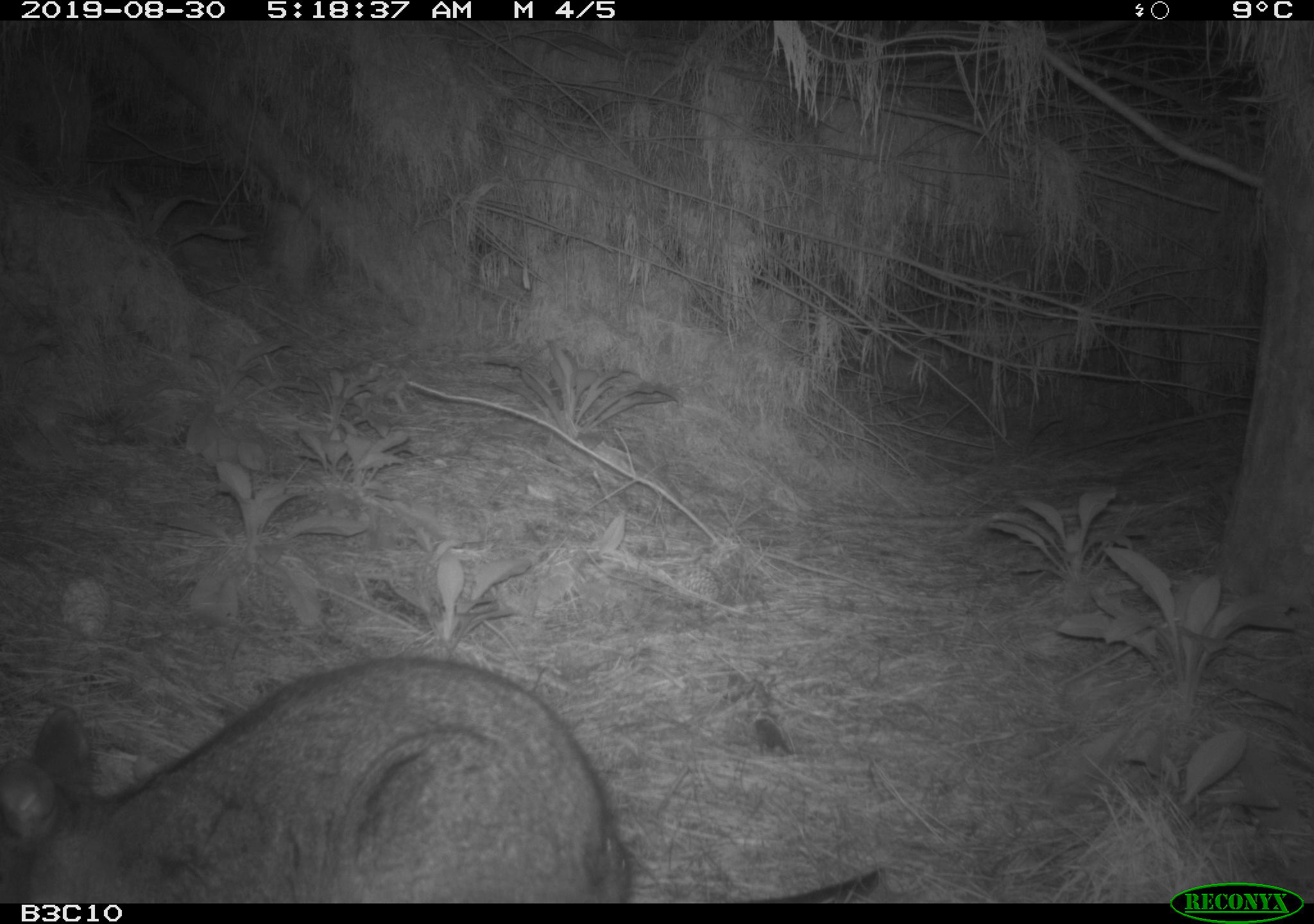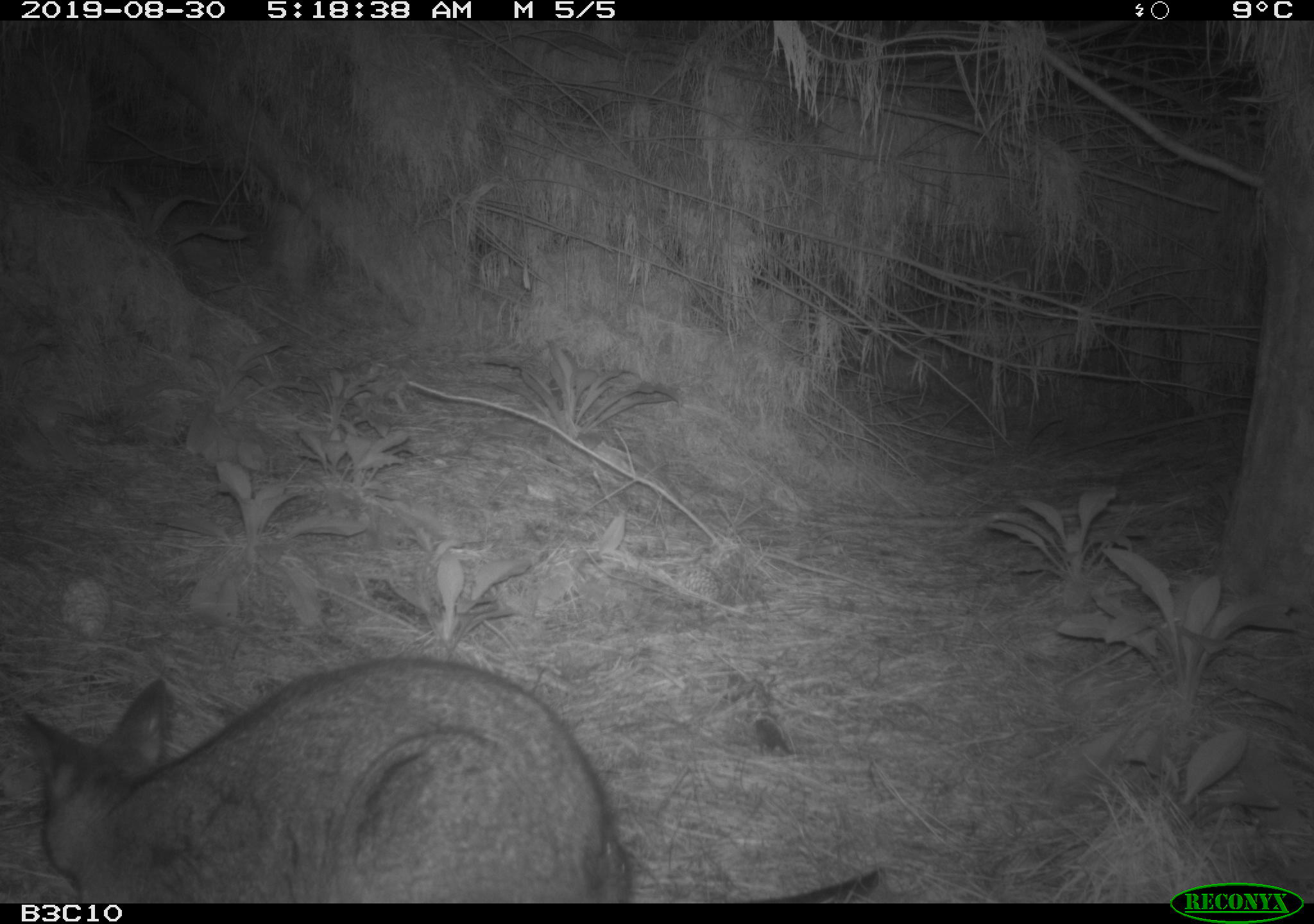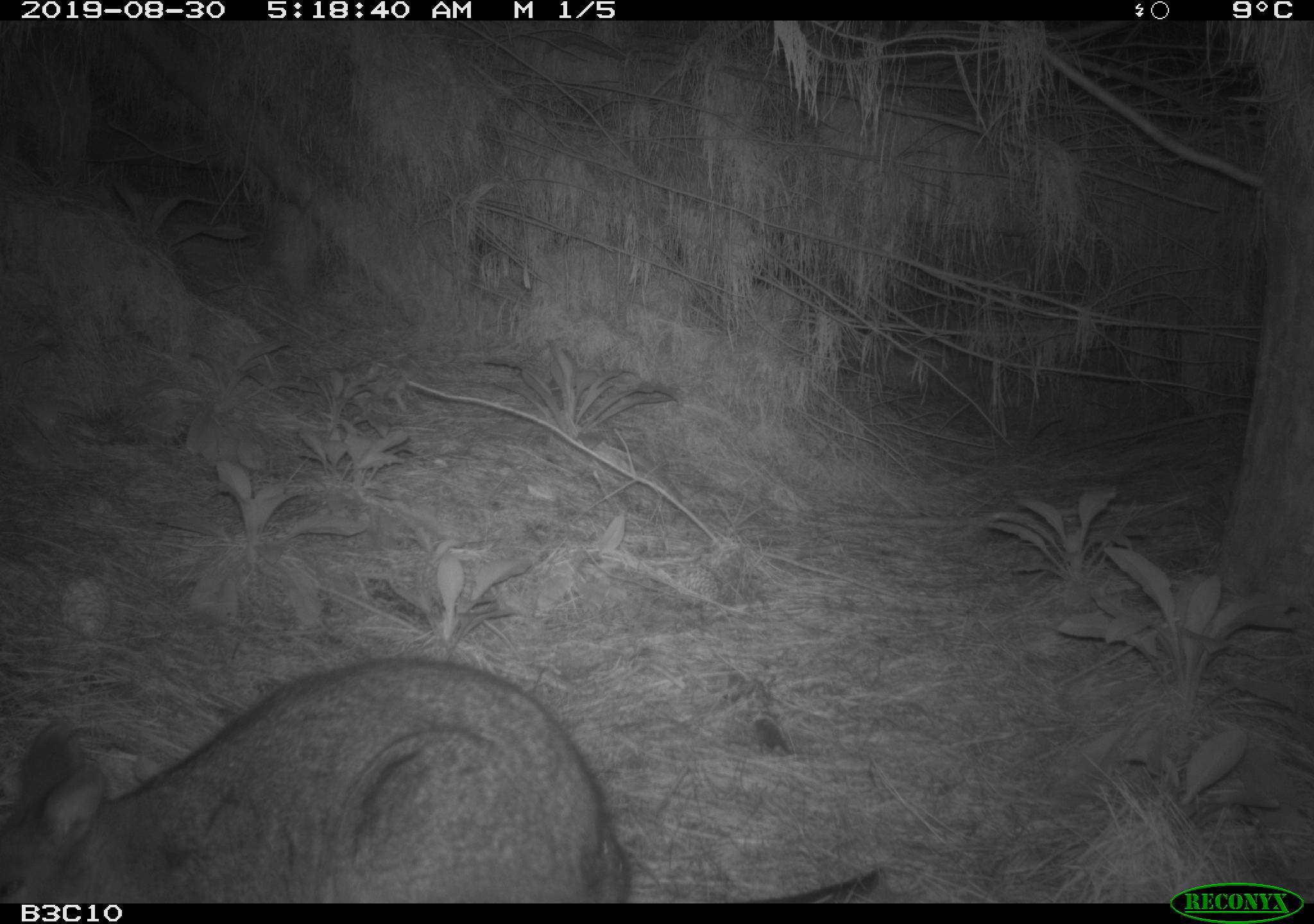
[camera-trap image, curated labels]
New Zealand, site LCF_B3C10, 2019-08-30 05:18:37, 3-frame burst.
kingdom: Animalia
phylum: Chordata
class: Mammalia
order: Diprotodontia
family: Macropodidae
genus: Notamacropus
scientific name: Notamacropus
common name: wallaby